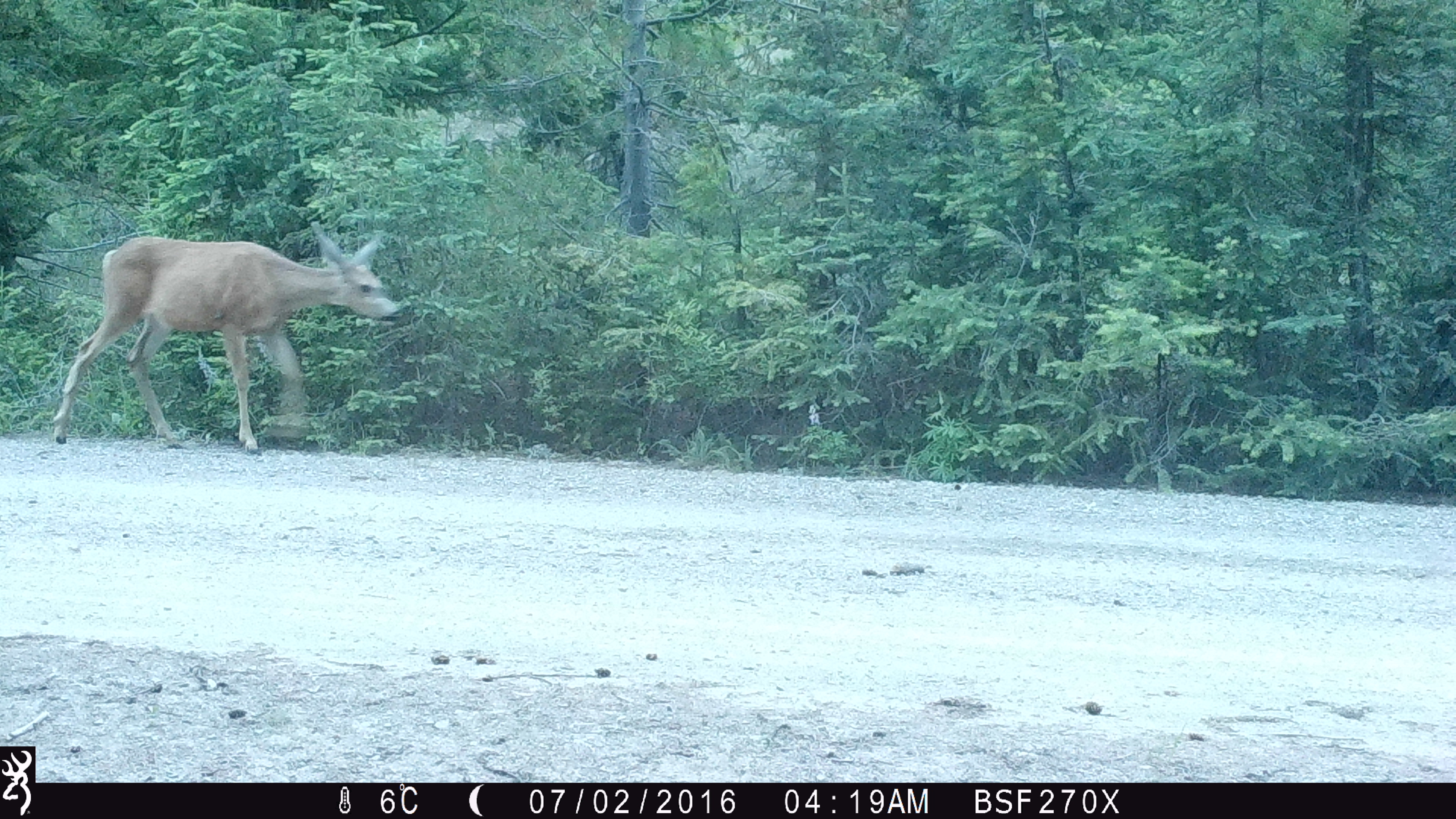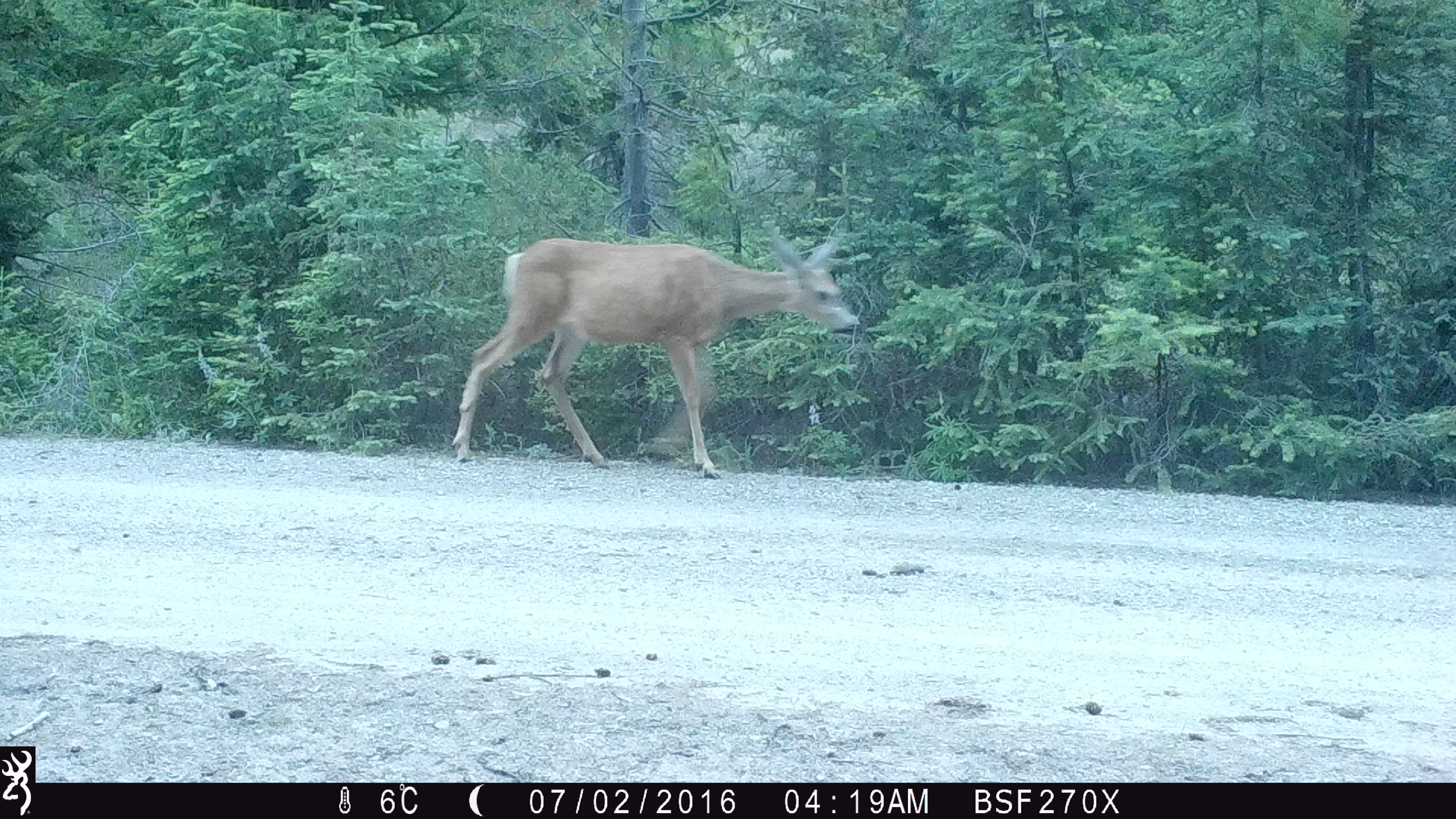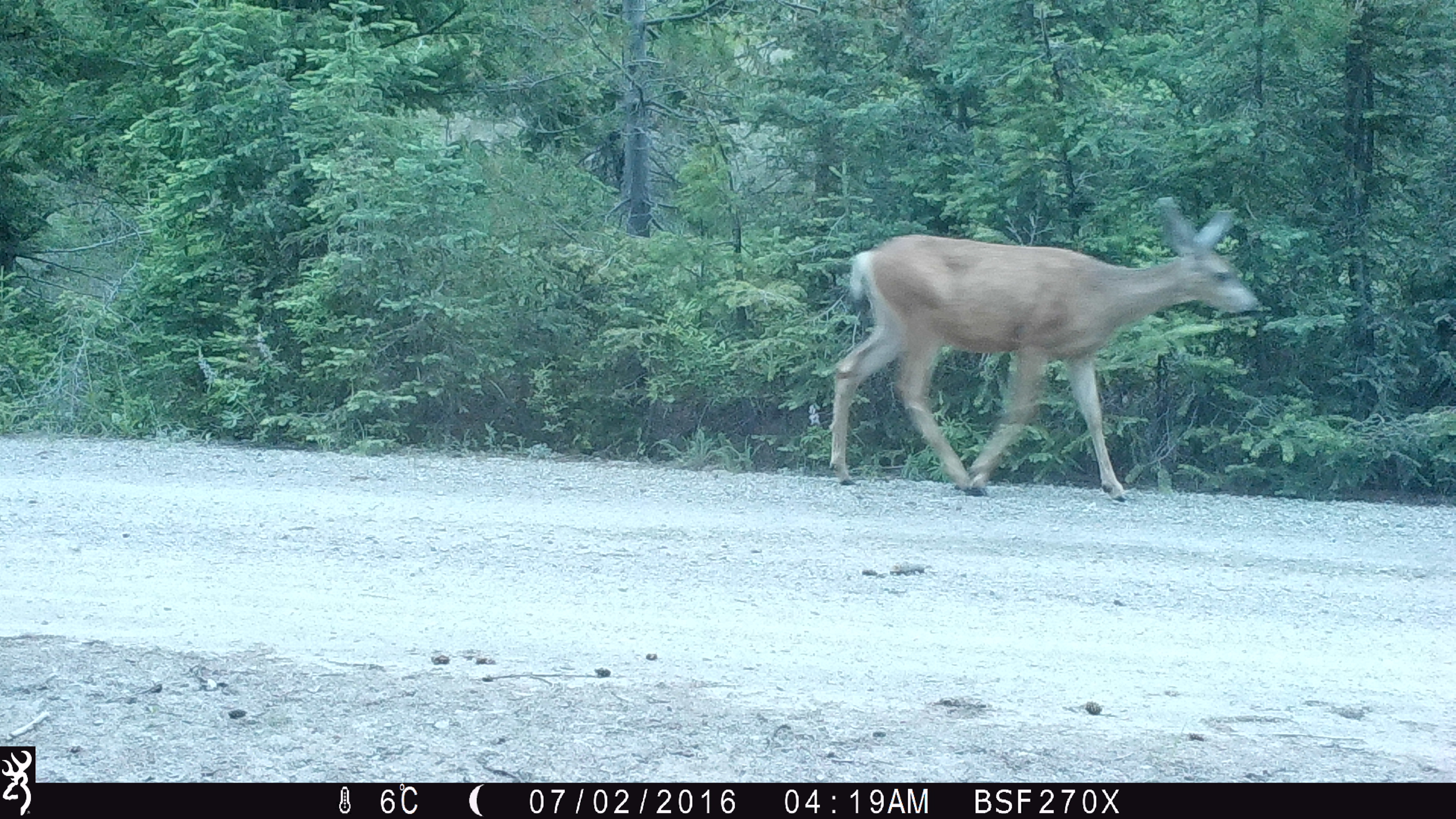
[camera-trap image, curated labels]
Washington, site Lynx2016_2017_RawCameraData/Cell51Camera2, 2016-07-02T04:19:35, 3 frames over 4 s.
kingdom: Animalia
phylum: Chordata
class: Mammalia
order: Artiodactyla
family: Cervidae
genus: Odocoileus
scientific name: Odocoileus hemionus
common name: mule deer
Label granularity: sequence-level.